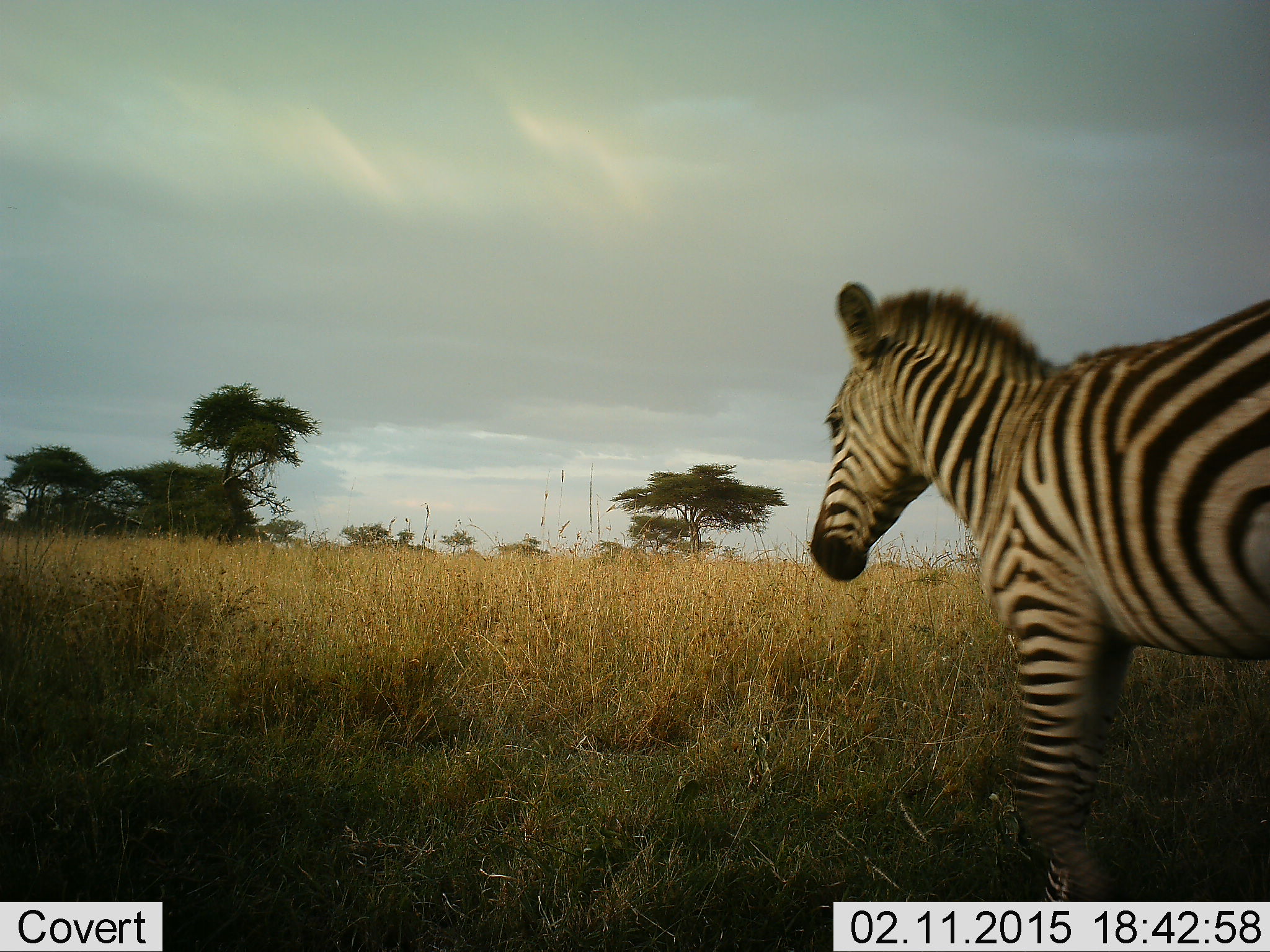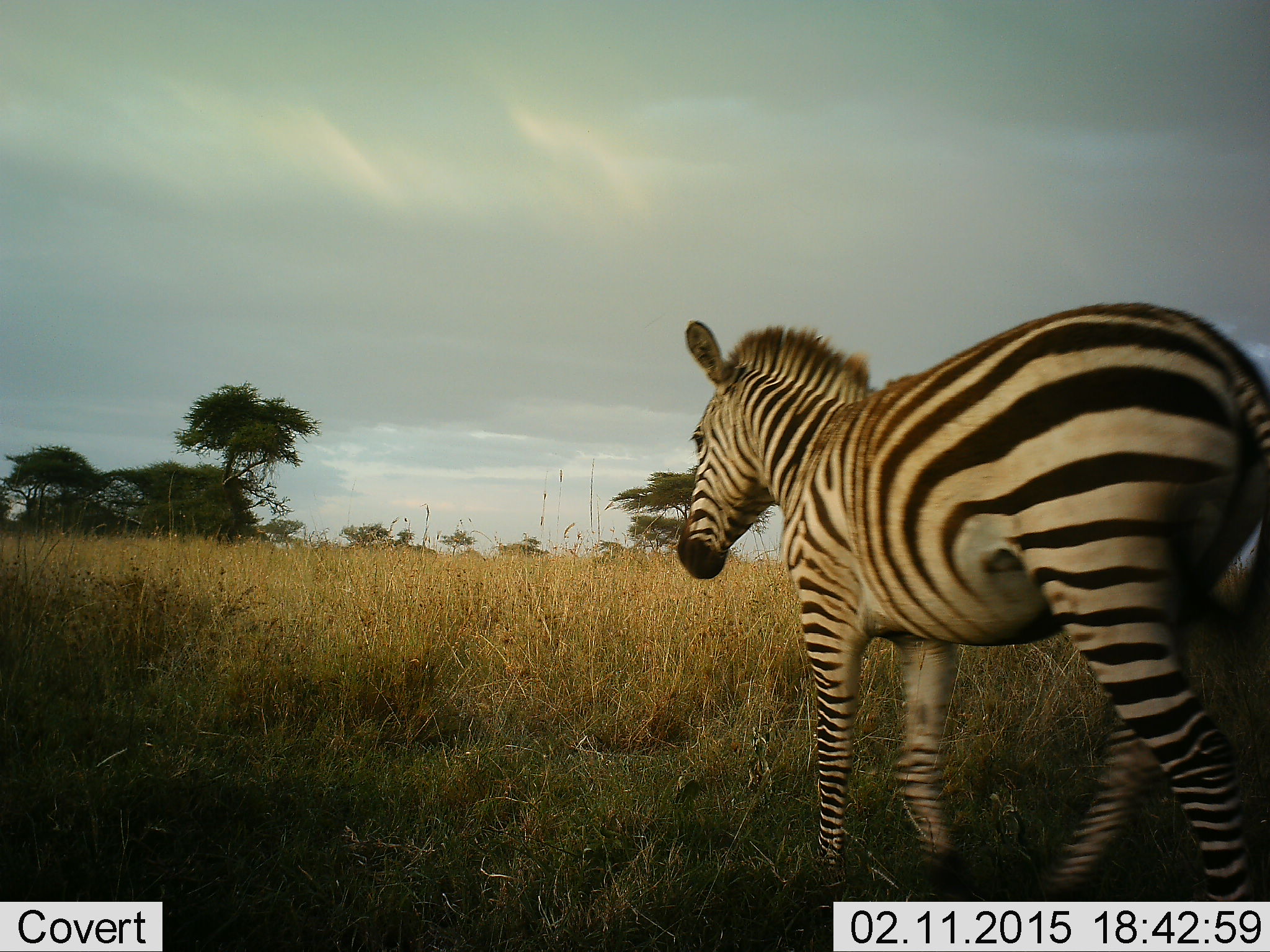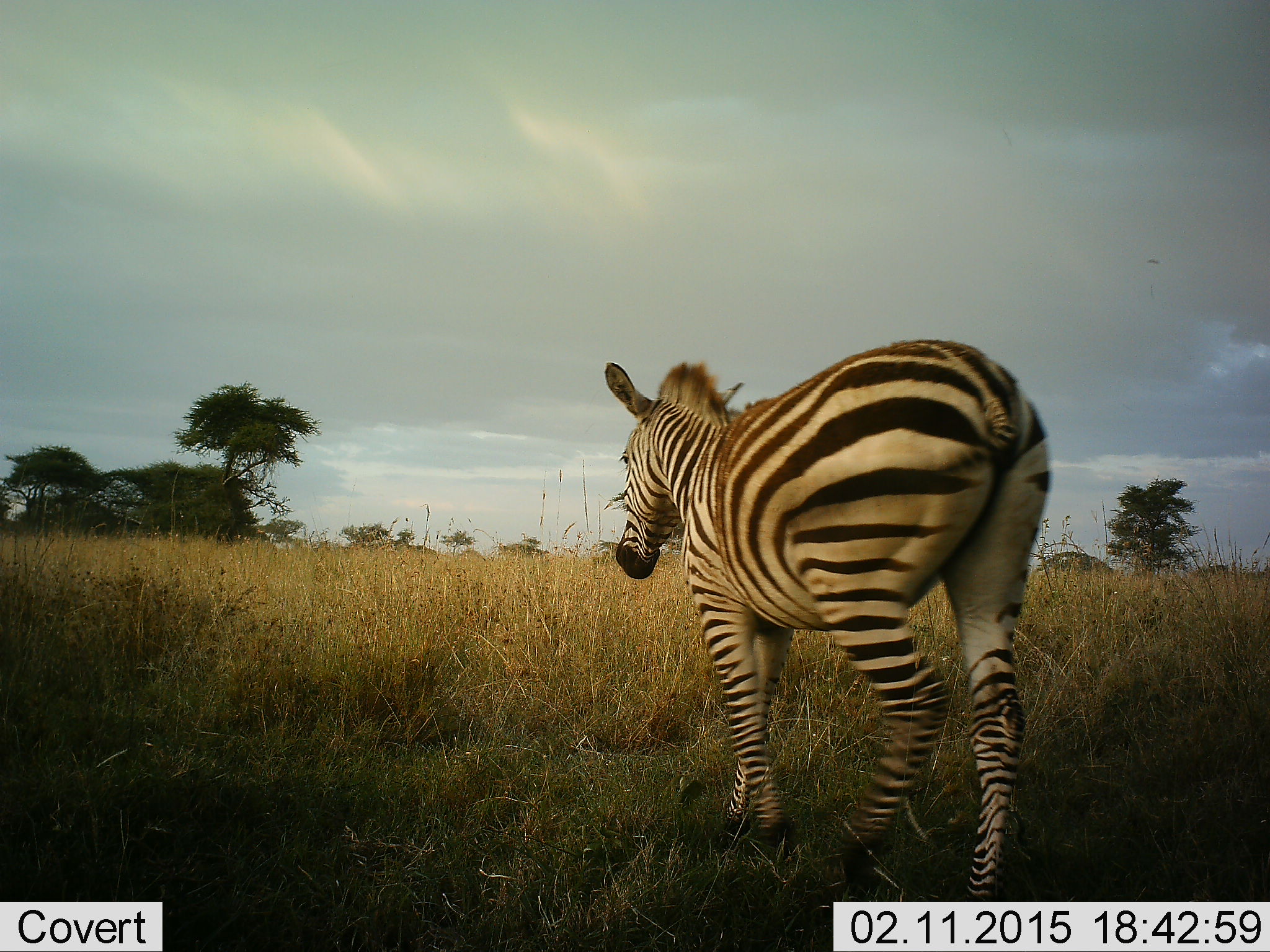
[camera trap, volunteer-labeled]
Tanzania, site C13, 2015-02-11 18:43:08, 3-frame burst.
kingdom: Animalia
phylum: Chordata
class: Mammalia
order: Perissodactyla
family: Equidae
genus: Equus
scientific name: Equus quagga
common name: plains zebra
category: zebra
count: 1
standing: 0%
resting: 0%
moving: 100%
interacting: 0%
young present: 10%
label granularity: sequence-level